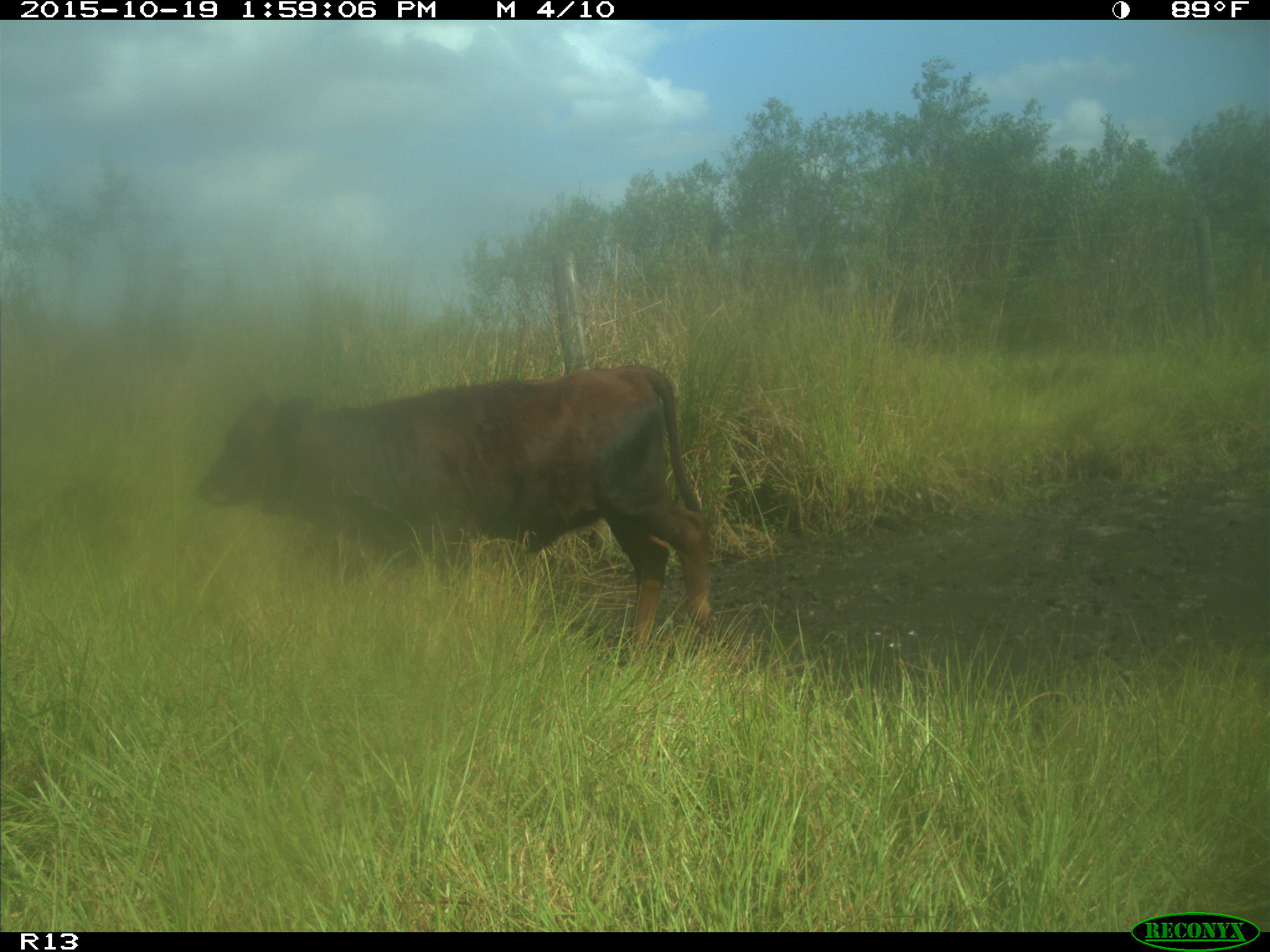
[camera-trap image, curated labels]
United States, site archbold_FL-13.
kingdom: Animalia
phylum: Chordata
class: Mammalia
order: Artiodactyla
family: Bovidae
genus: Bos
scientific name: Bos taurus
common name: domestic cow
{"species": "Bos taurus (domestic cow)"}